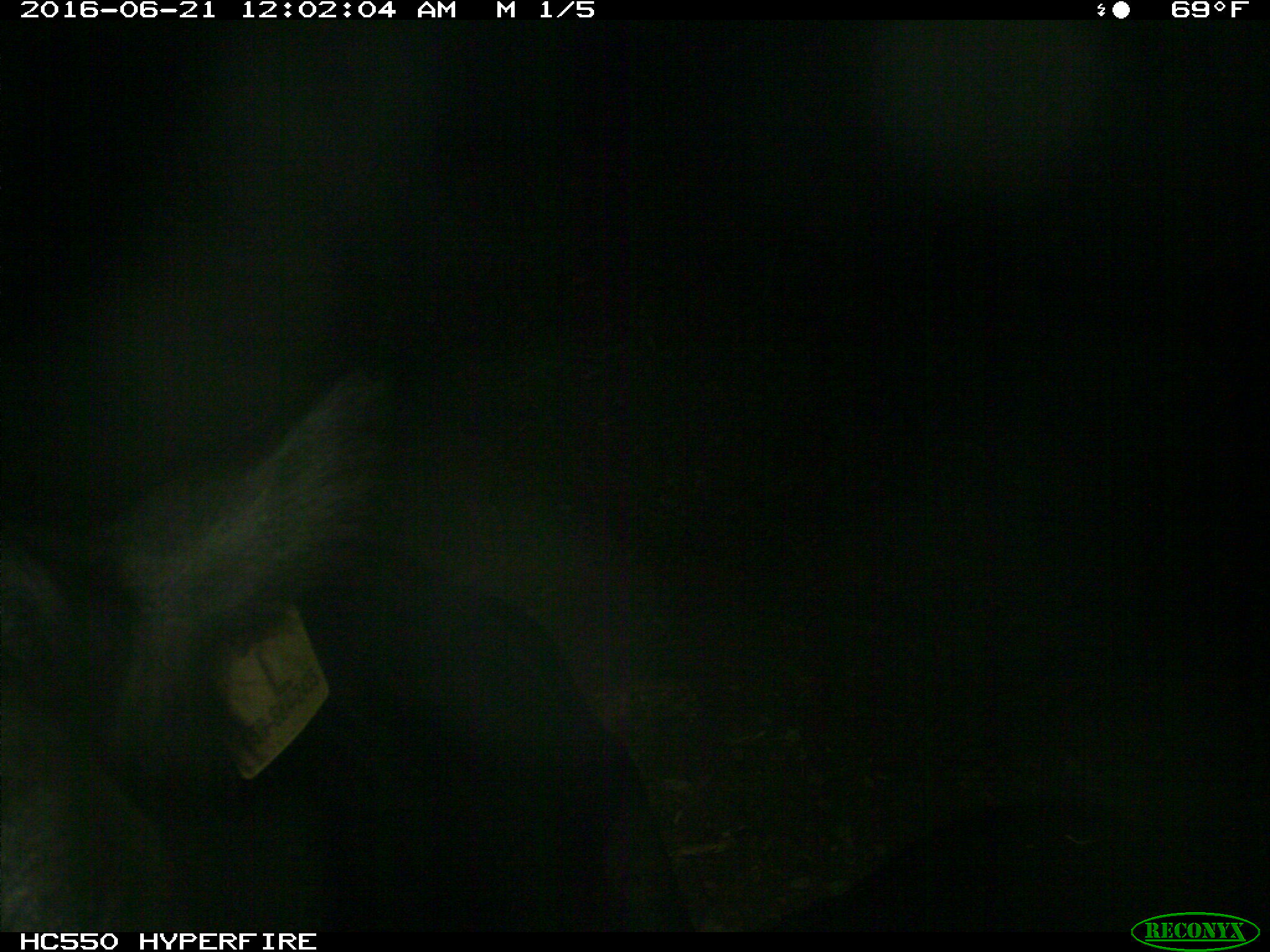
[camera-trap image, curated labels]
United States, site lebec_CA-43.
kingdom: Animalia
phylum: Chordata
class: Mammalia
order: Artiodactyla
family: Bovidae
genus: Bos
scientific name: Bos taurus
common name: domestic cow